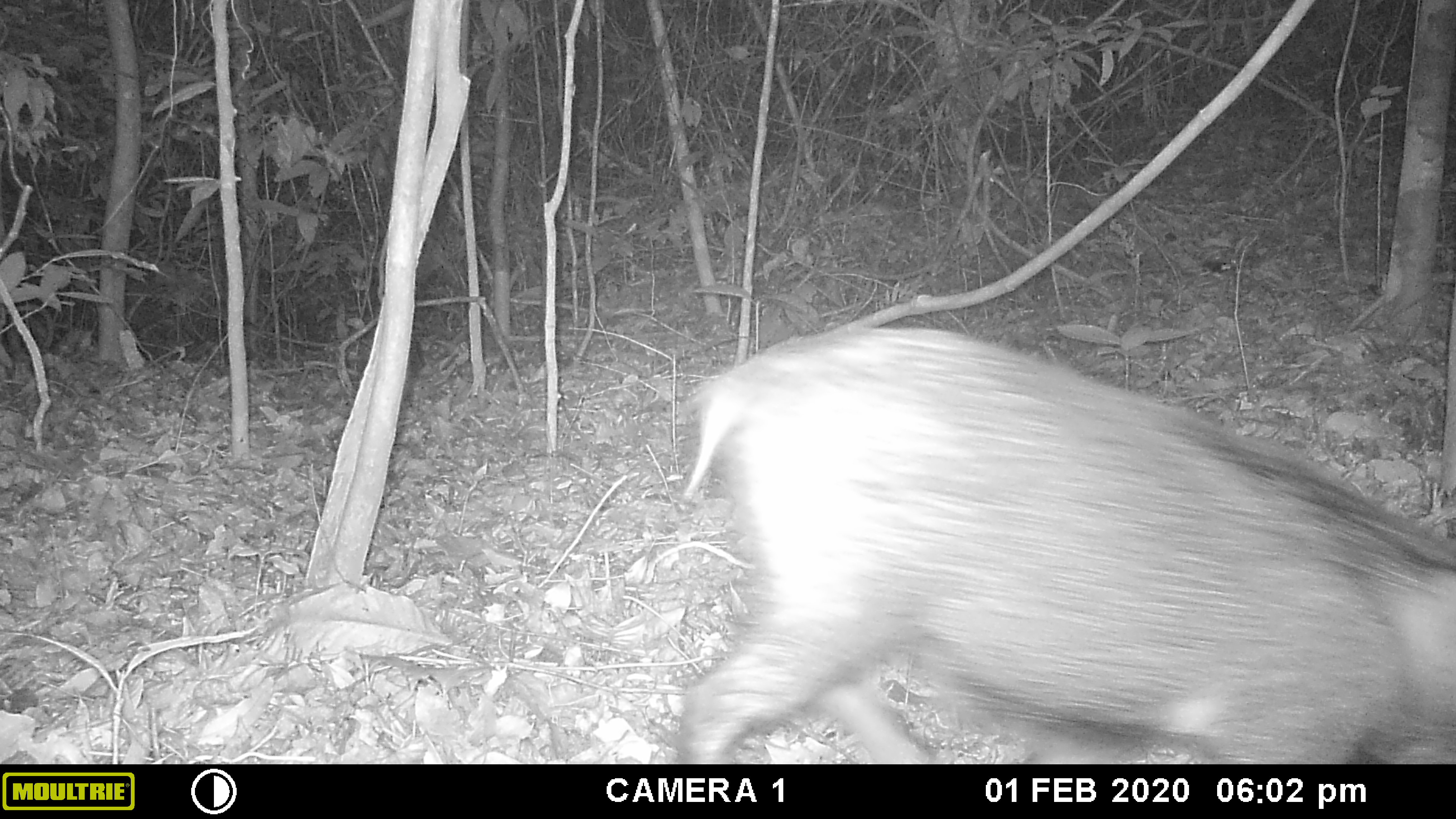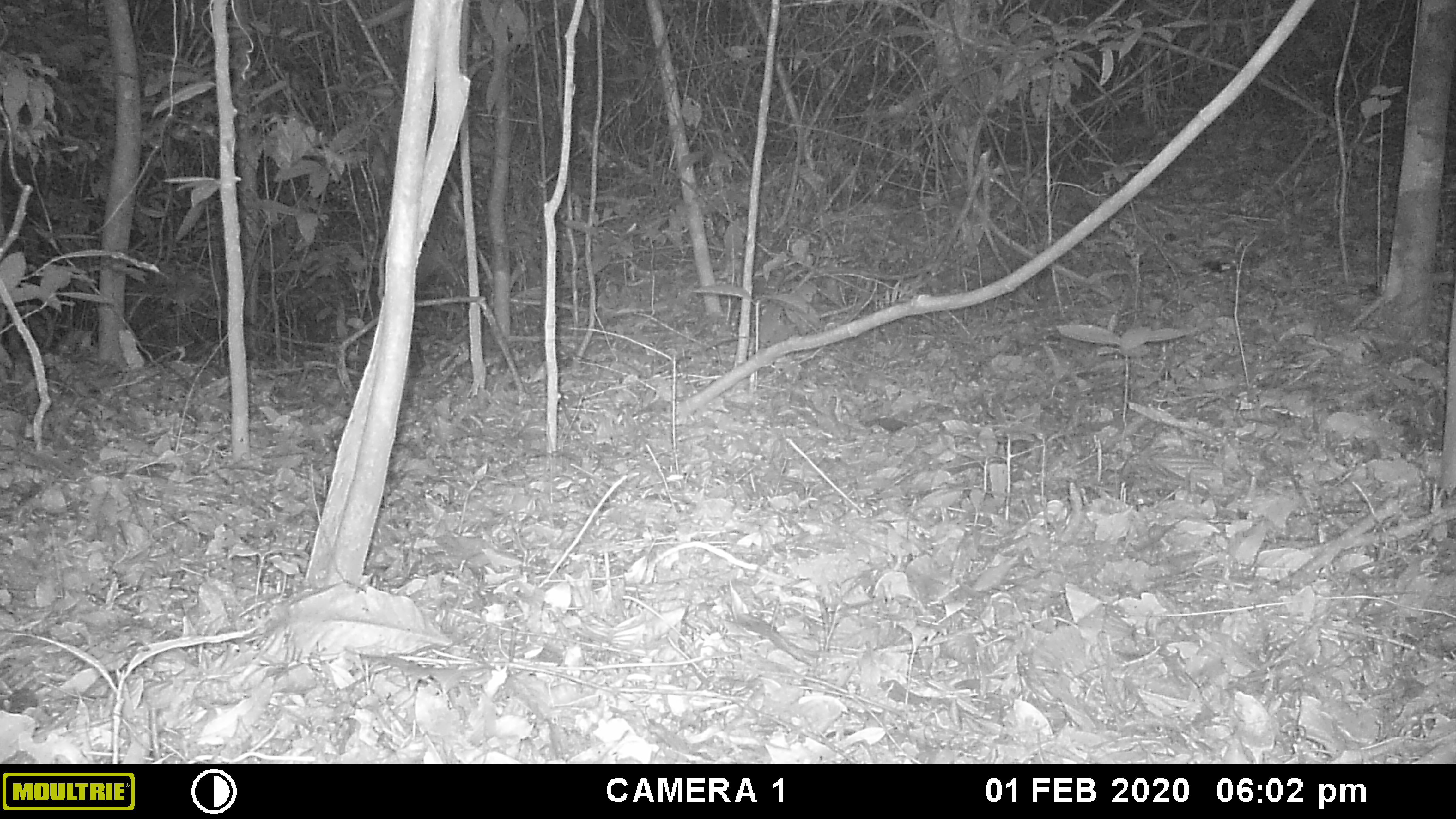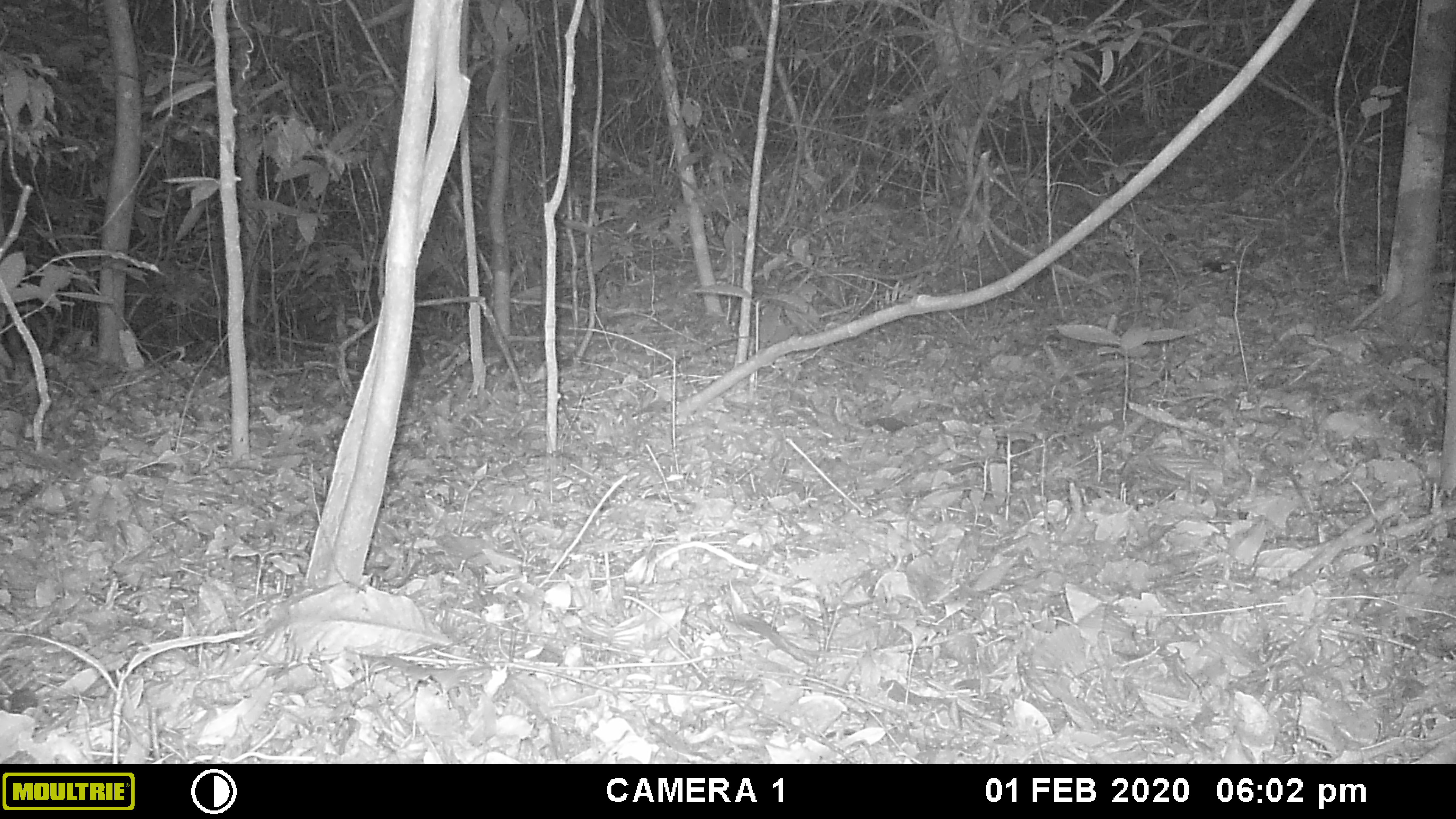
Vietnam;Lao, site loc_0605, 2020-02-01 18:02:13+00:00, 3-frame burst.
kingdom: Animalia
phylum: Chordata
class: Mammalia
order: Artiodactyla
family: Suidae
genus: Sus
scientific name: Sus scrofa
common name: eurasian wild pig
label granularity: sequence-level